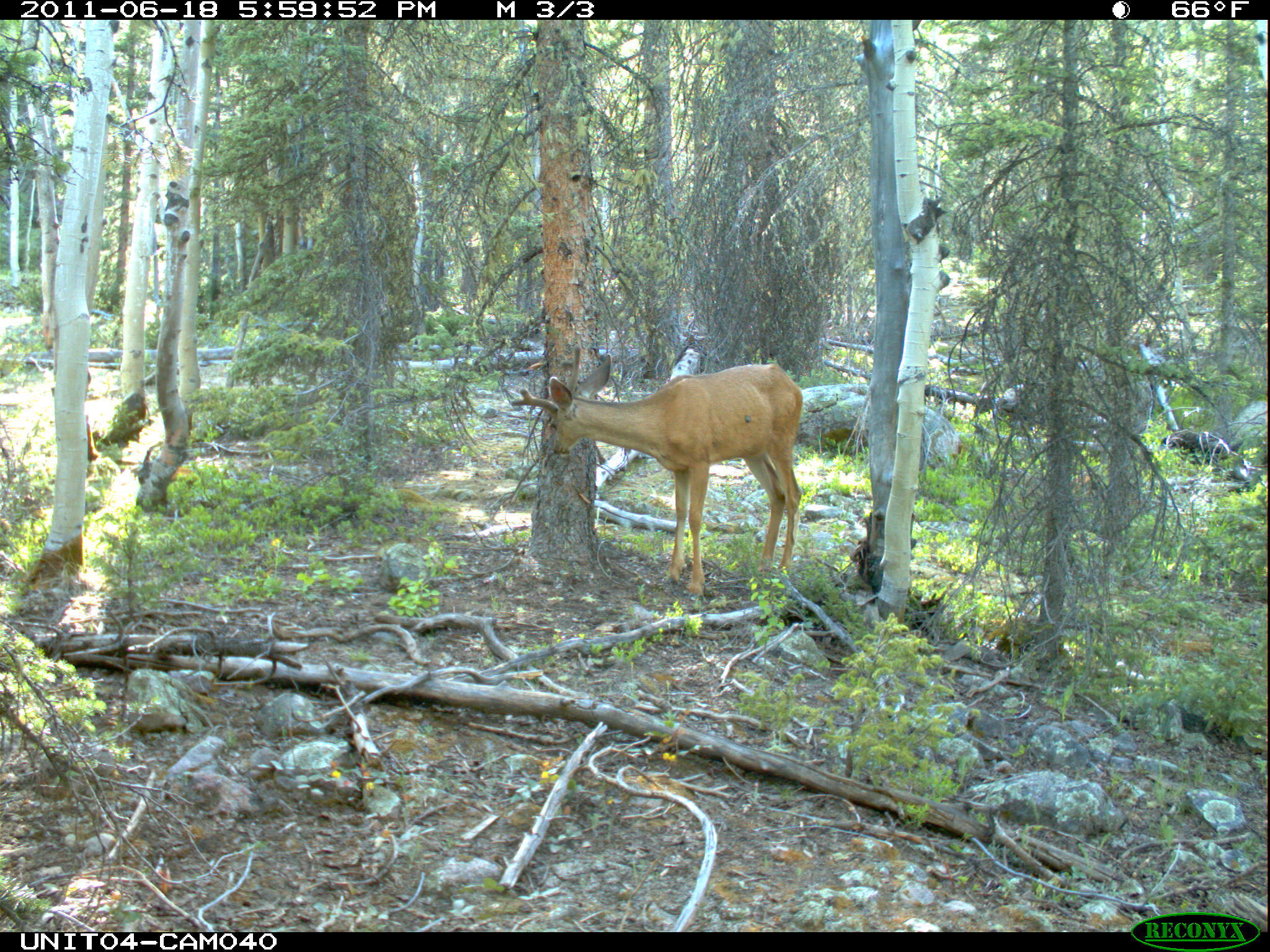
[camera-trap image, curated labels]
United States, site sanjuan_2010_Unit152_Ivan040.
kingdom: Animalia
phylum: Chordata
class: Mammalia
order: Artiodactyla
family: Cervidae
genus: Odocoileus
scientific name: Odocoileus hemionus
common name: mule deer